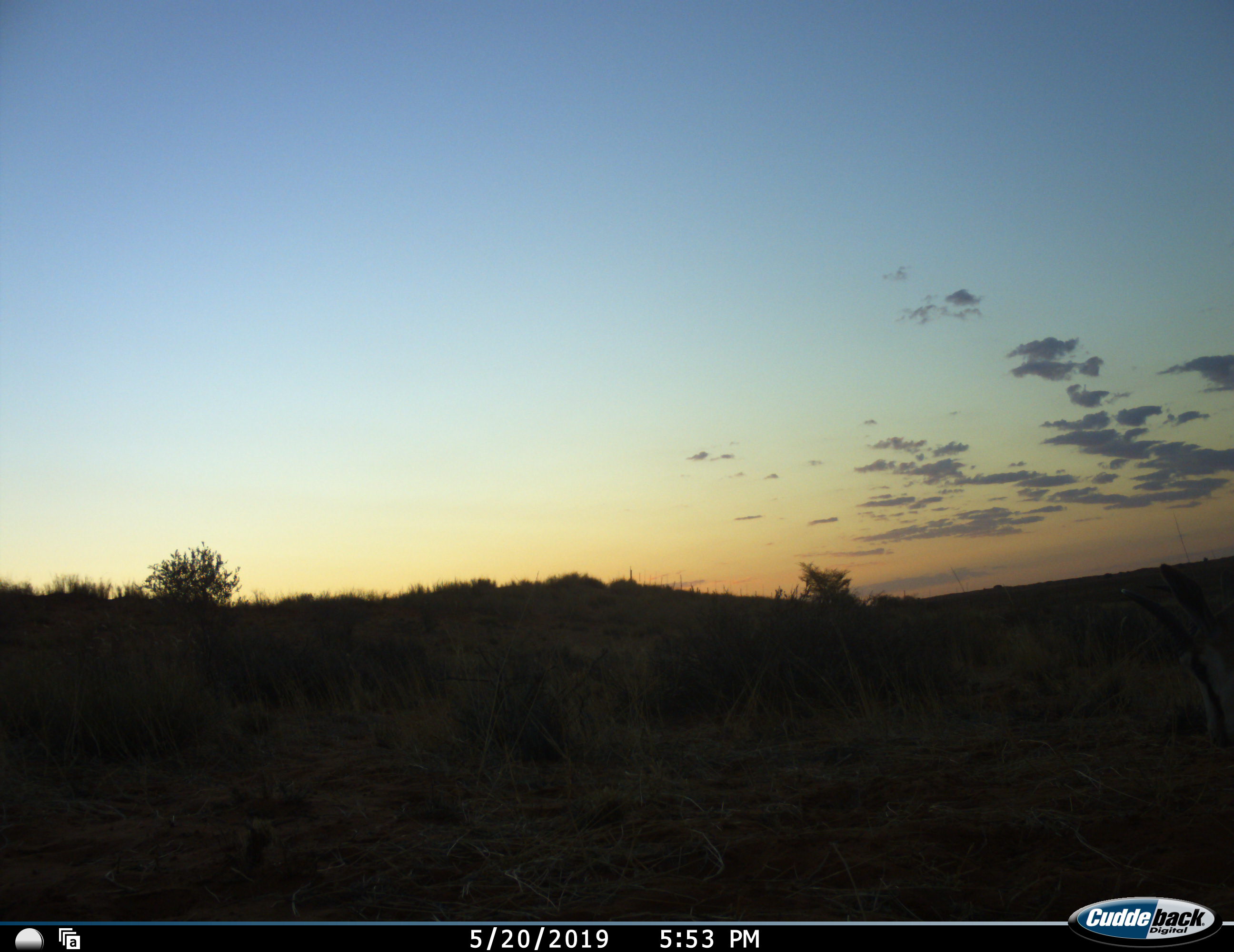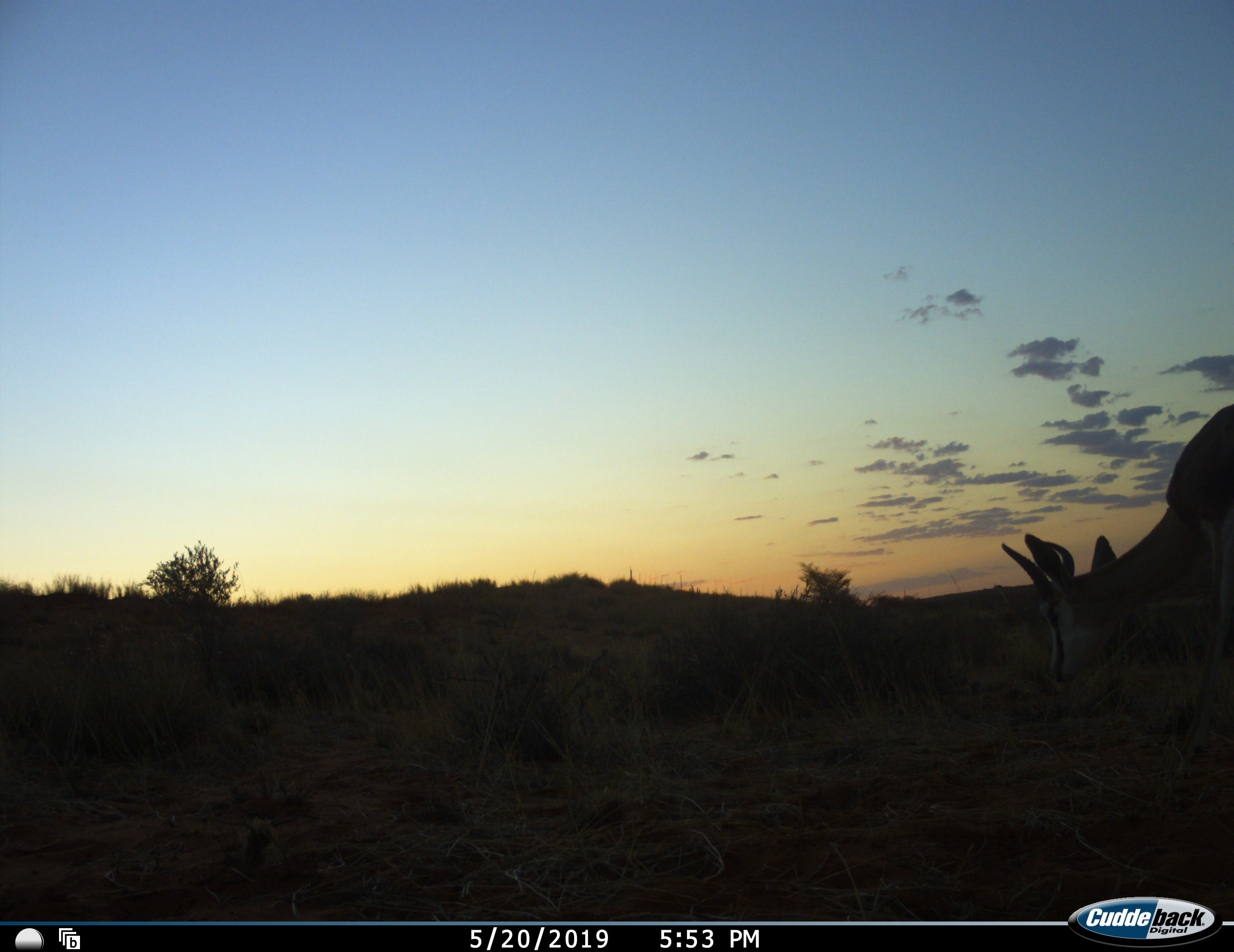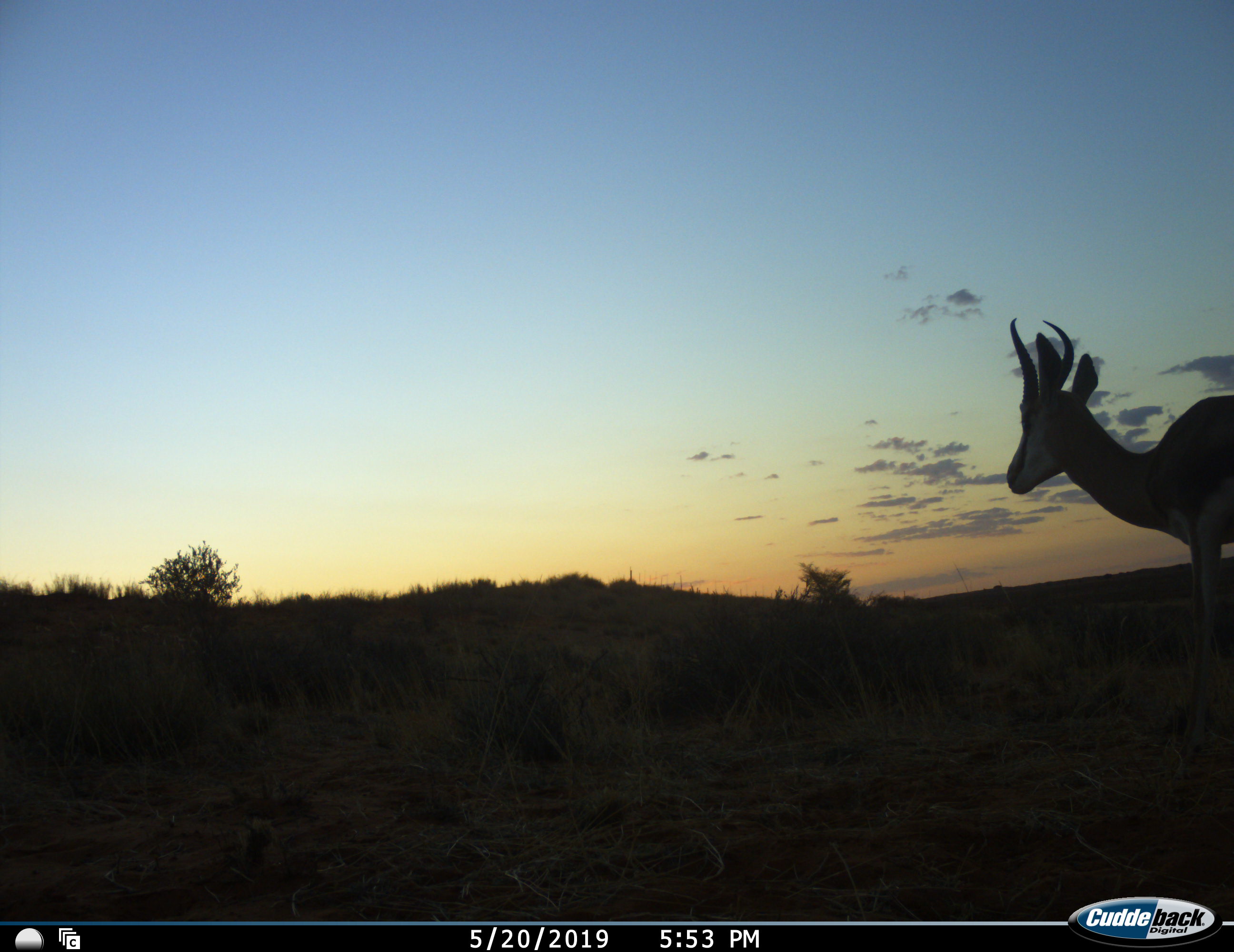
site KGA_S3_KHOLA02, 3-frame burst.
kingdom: Animalia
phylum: Chordata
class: Mammalia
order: Artiodactyla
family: Bovidae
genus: Antidorcas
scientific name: Antidorcas marsupialis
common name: springbok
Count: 1.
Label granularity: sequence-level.